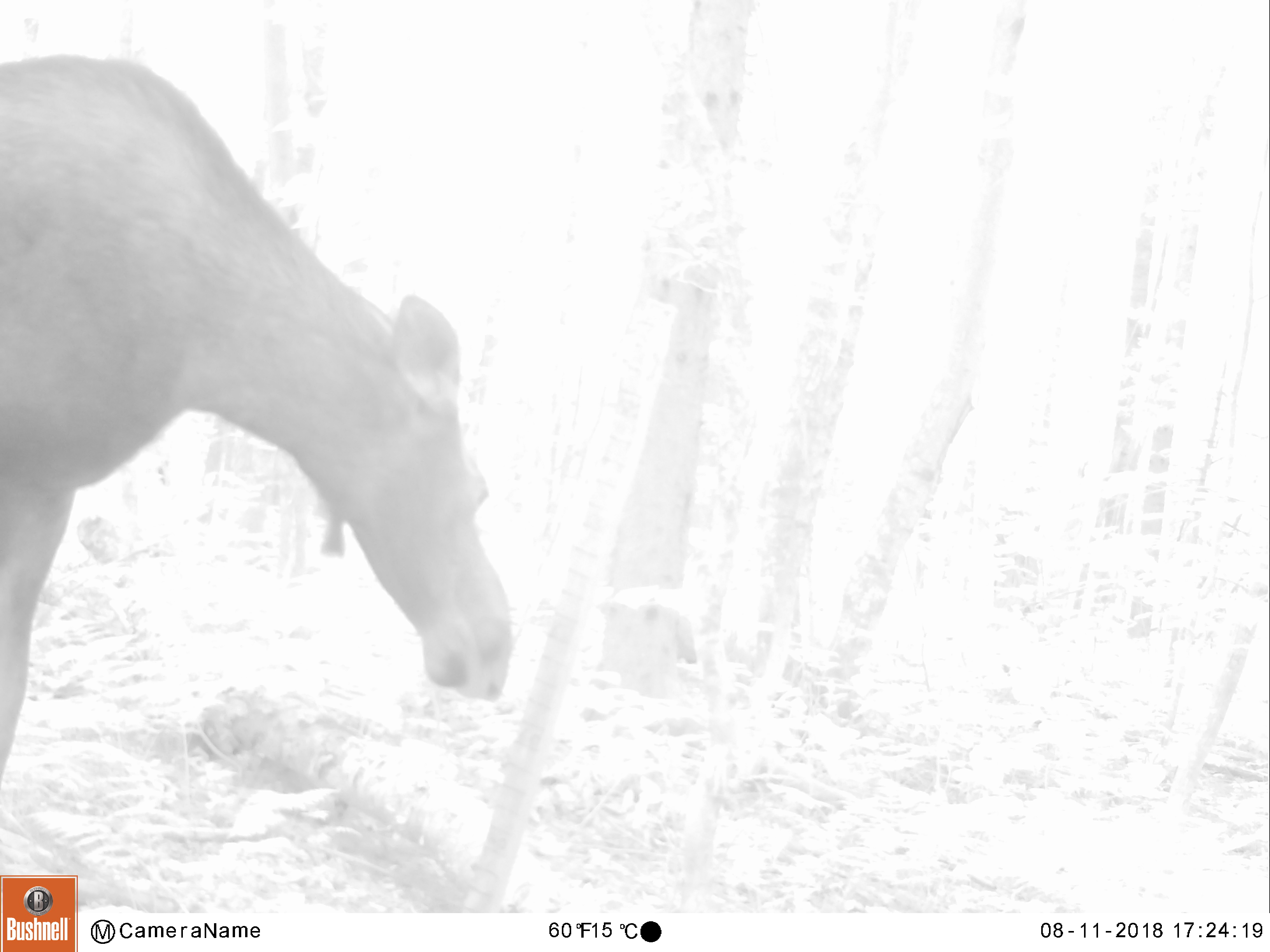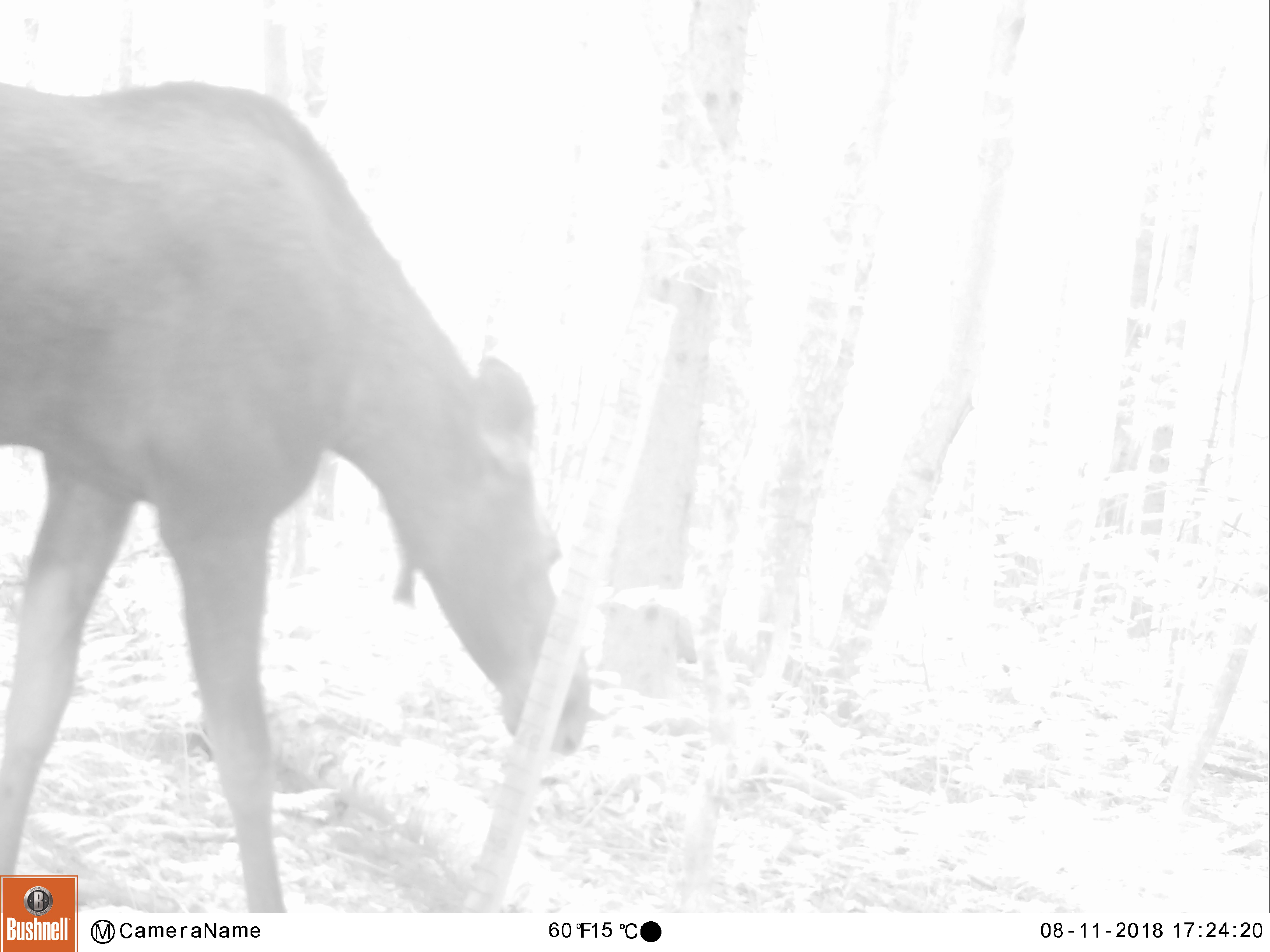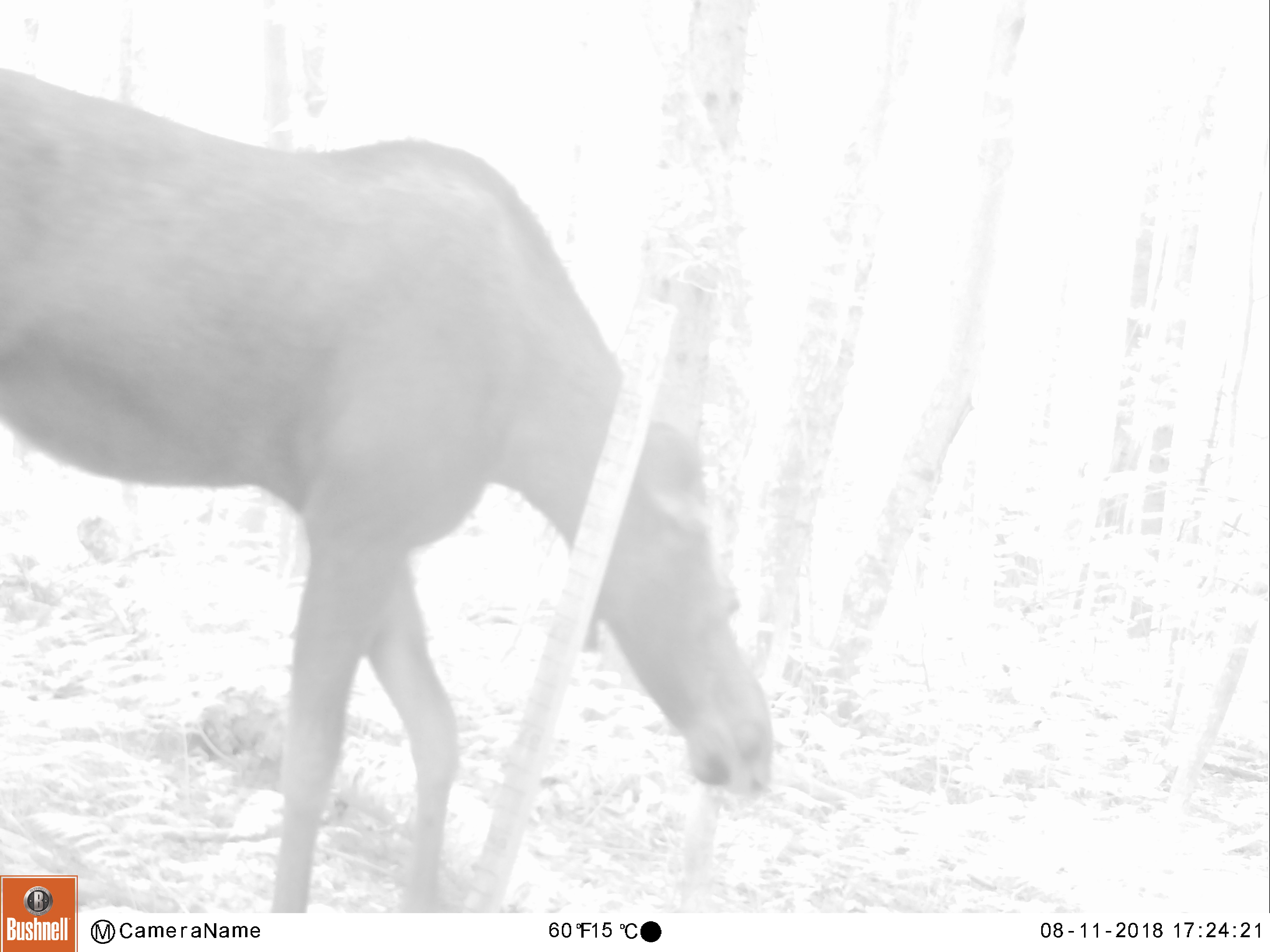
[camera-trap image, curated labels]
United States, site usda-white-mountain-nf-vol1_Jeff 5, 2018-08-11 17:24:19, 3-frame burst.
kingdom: Animalia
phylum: Chordata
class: Mammalia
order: Artiodactyla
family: Cervidae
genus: Alces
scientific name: Alces alces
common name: moose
Moose (Alces alces).